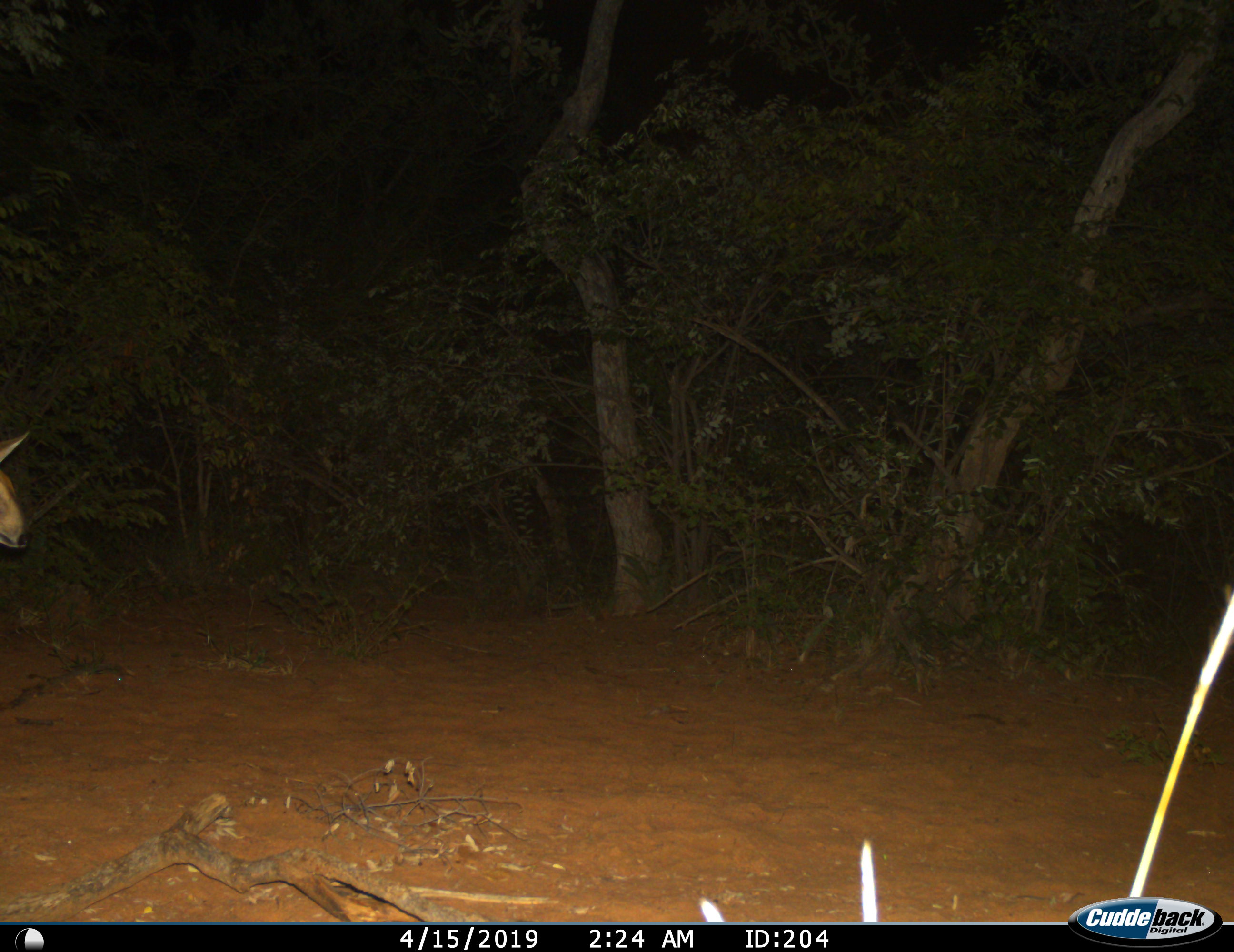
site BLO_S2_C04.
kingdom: Animalia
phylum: Chordata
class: Mammalia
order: Artiodactyla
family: Bovidae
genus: Sylvicapra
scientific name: Sylvicapra grimmia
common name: common duiker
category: duikercommongrey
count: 1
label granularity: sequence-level